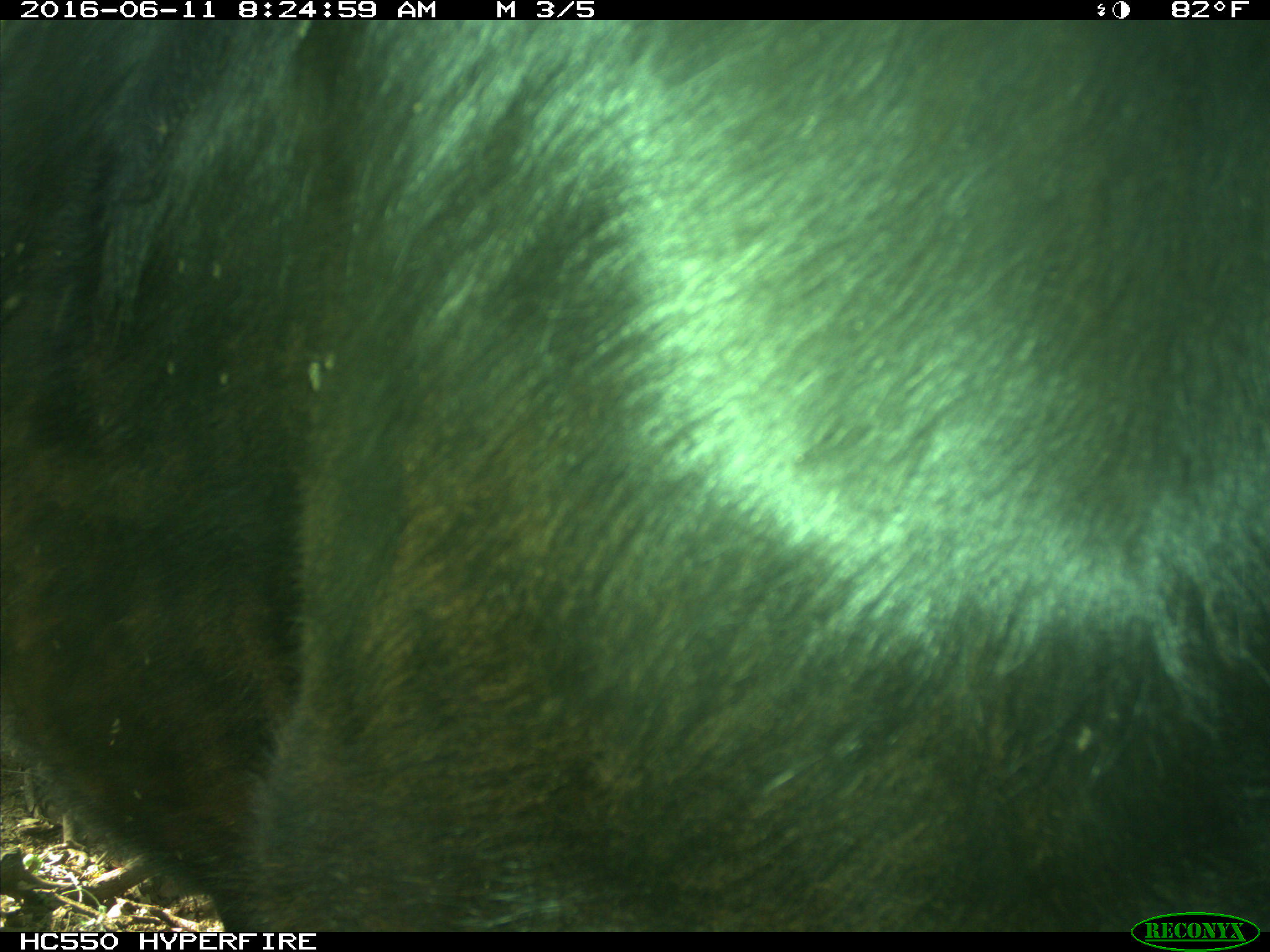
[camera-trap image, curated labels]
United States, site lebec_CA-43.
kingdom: Animalia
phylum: Chordata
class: Mammalia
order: Artiodactyla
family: Bovidae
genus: Bos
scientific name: Bos taurus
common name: domestic cow